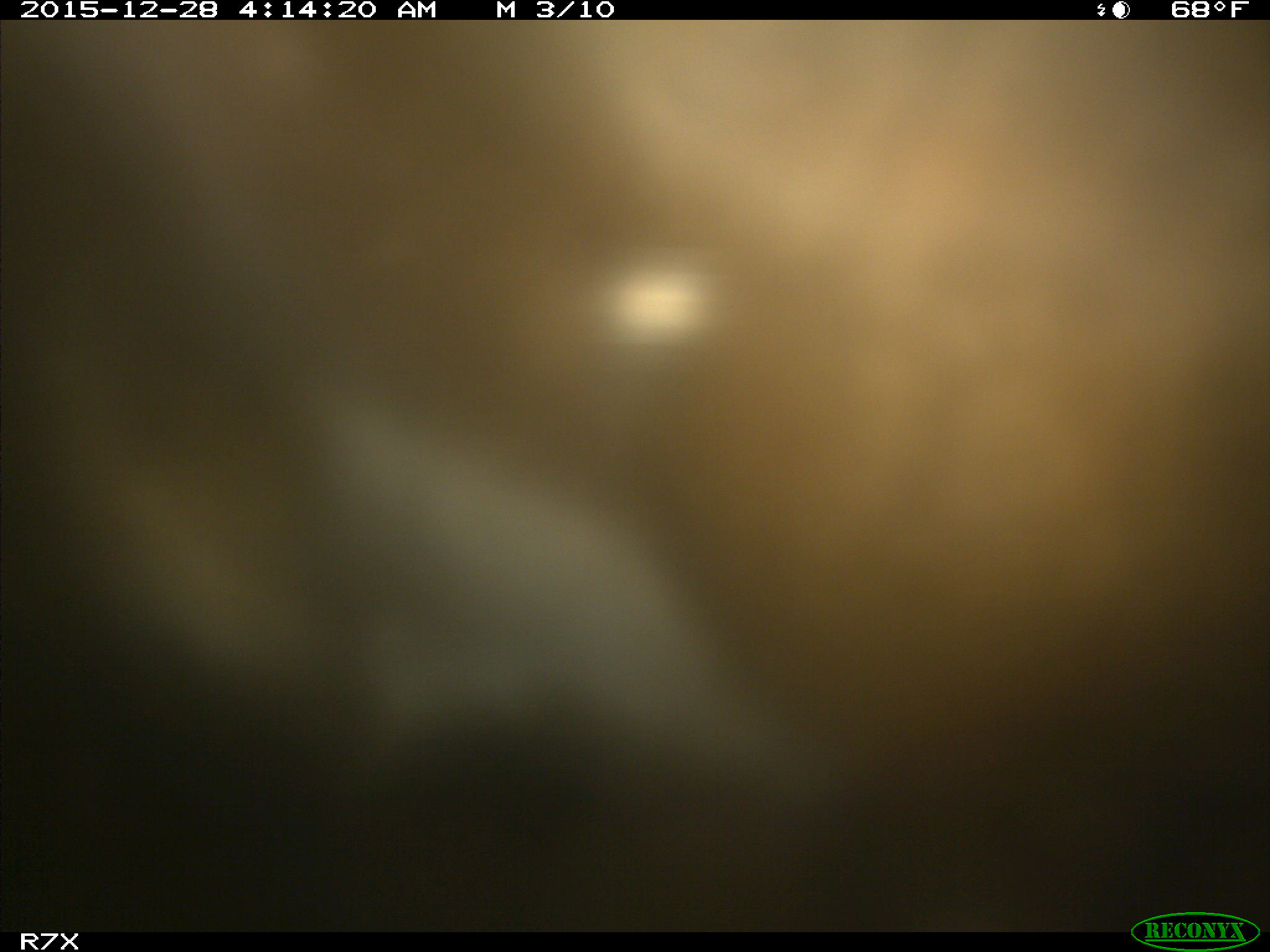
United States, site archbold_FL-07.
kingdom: Animalia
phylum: Chordata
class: Mammalia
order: Artiodactyla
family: Bovidae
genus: Bos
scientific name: Bos taurus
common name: domestic cow